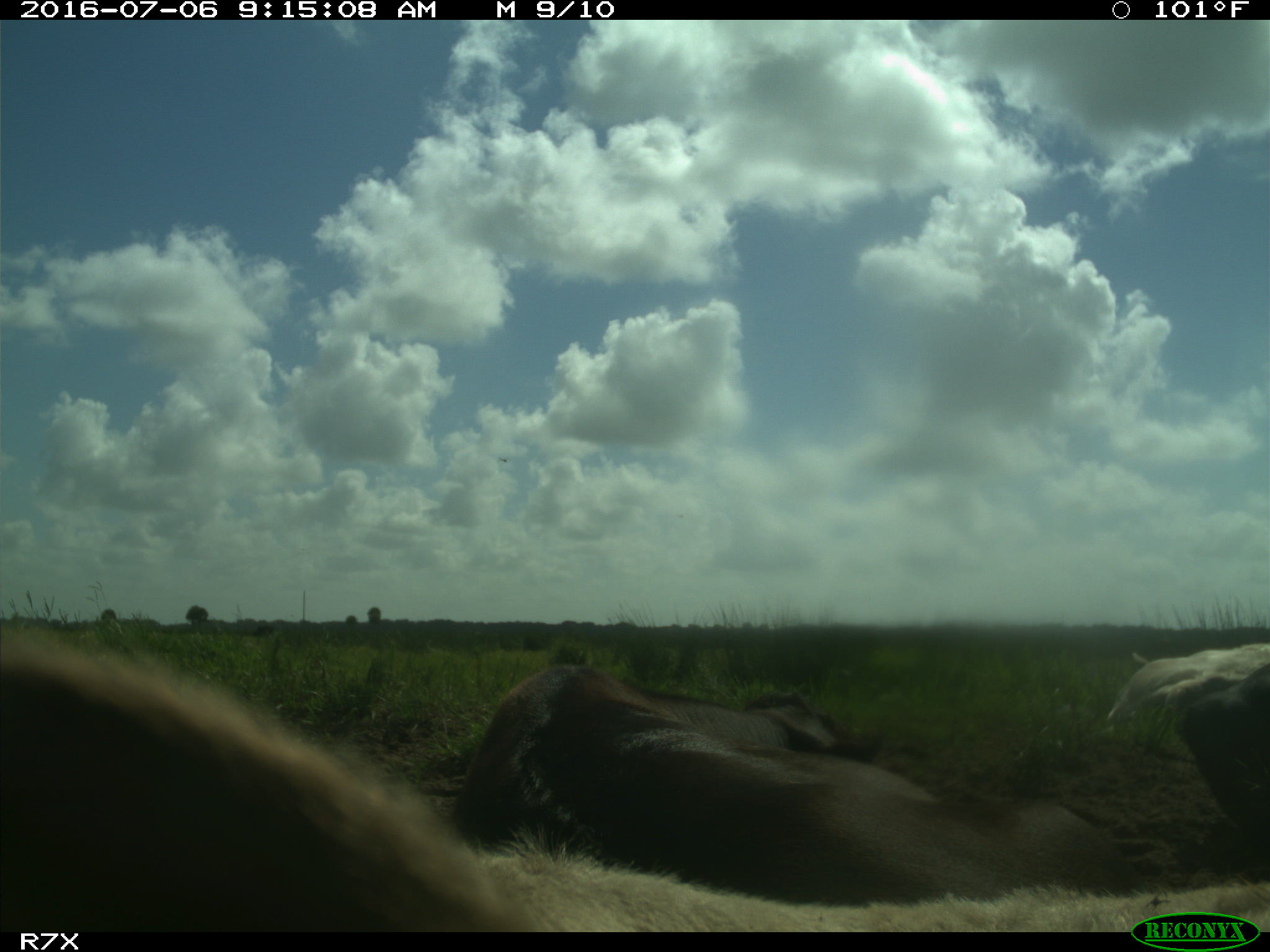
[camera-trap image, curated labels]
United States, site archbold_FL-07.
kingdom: Animalia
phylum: Chordata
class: Mammalia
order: Artiodactyla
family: Bovidae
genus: Bos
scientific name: Bos taurus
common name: domestic cow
Bos taurus (domestic cow).